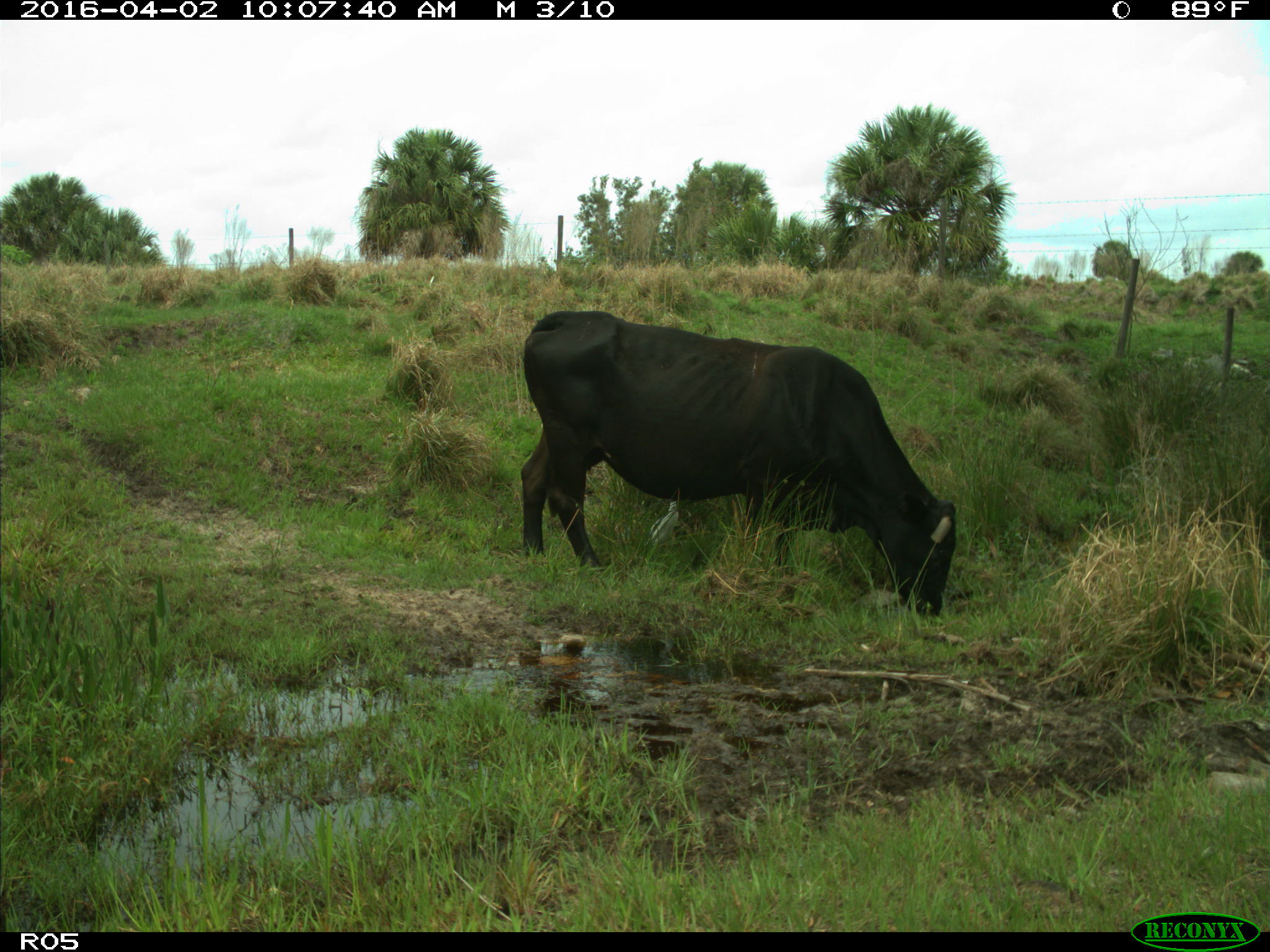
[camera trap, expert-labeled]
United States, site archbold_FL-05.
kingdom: Animalia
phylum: Chordata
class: Mammalia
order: Artiodactyla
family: Bovidae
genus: Bos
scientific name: Bos taurus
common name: domestic cow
Bos taurus (domestic cow).